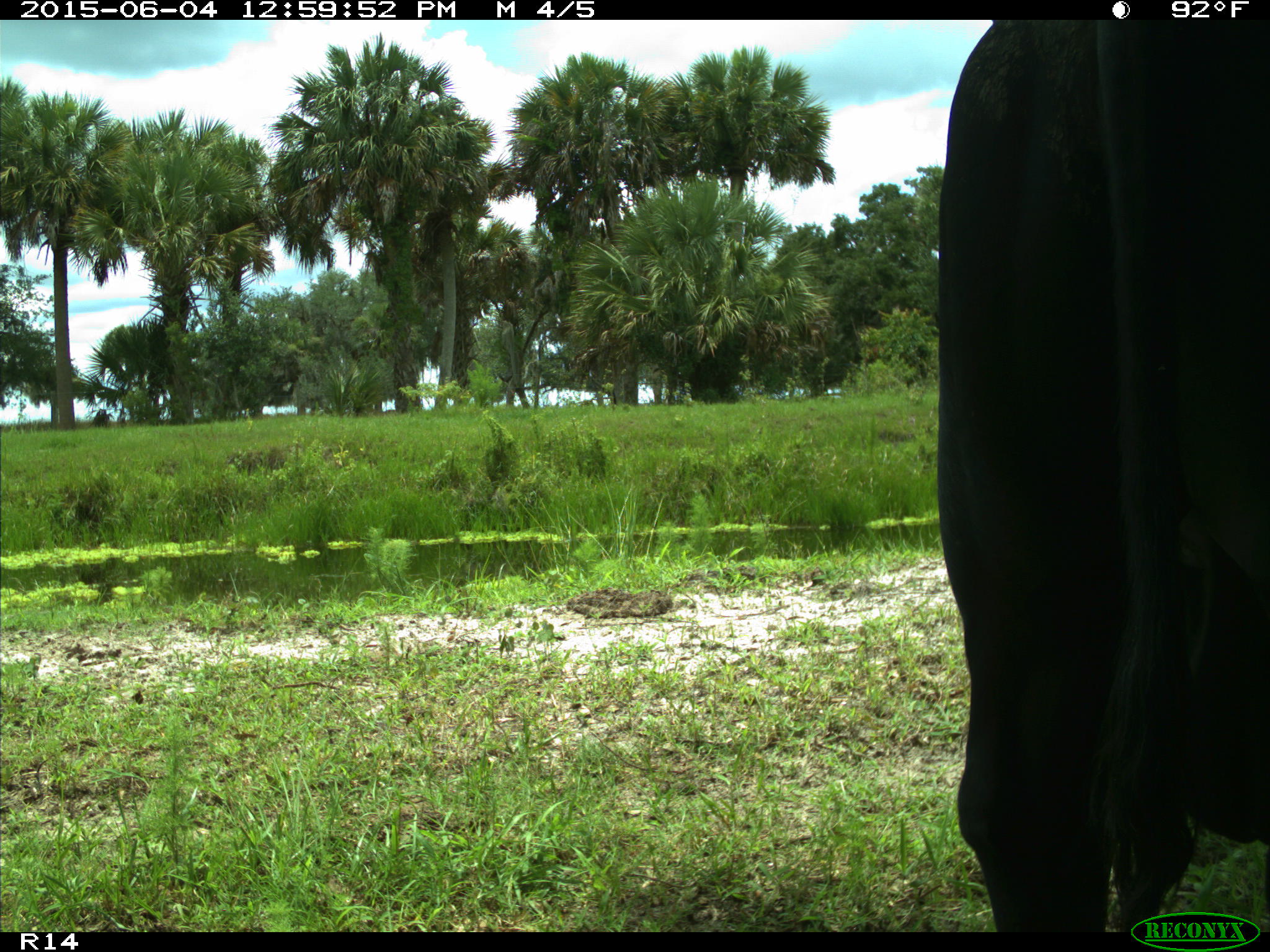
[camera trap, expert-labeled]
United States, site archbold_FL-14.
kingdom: Animalia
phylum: Chordata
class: Mammalia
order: Artiodactyla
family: Bovidae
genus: Bos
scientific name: Bos taurus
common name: domestic cow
Bos taurus (domestic cow).